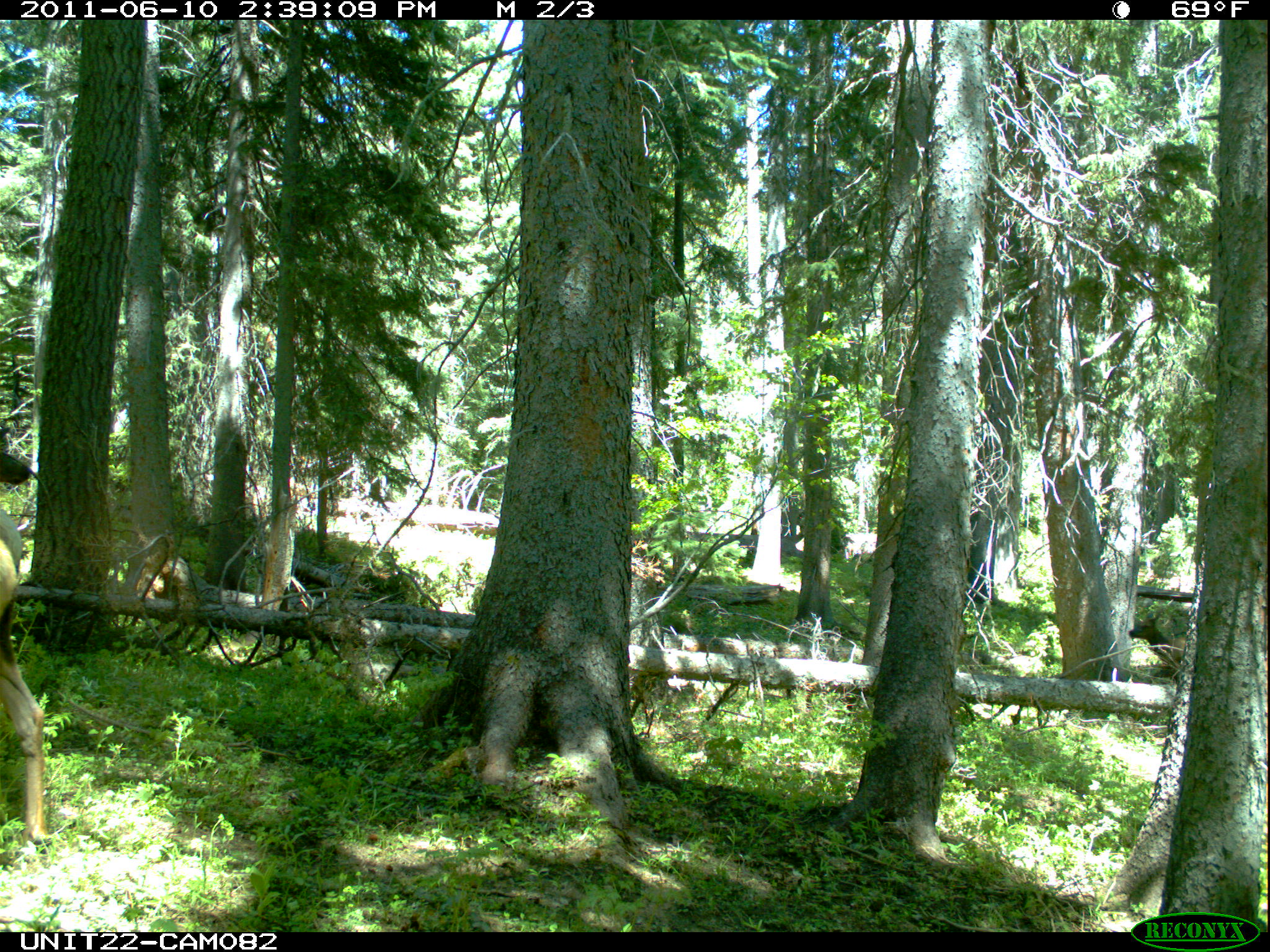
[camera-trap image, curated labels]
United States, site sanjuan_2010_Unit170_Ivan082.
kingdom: Animalia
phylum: Chordata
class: Mammalia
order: Artiodactyla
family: Cervidae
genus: Cervus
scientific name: Cervus elaphus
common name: red deer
Cervus elaphus (red deer).